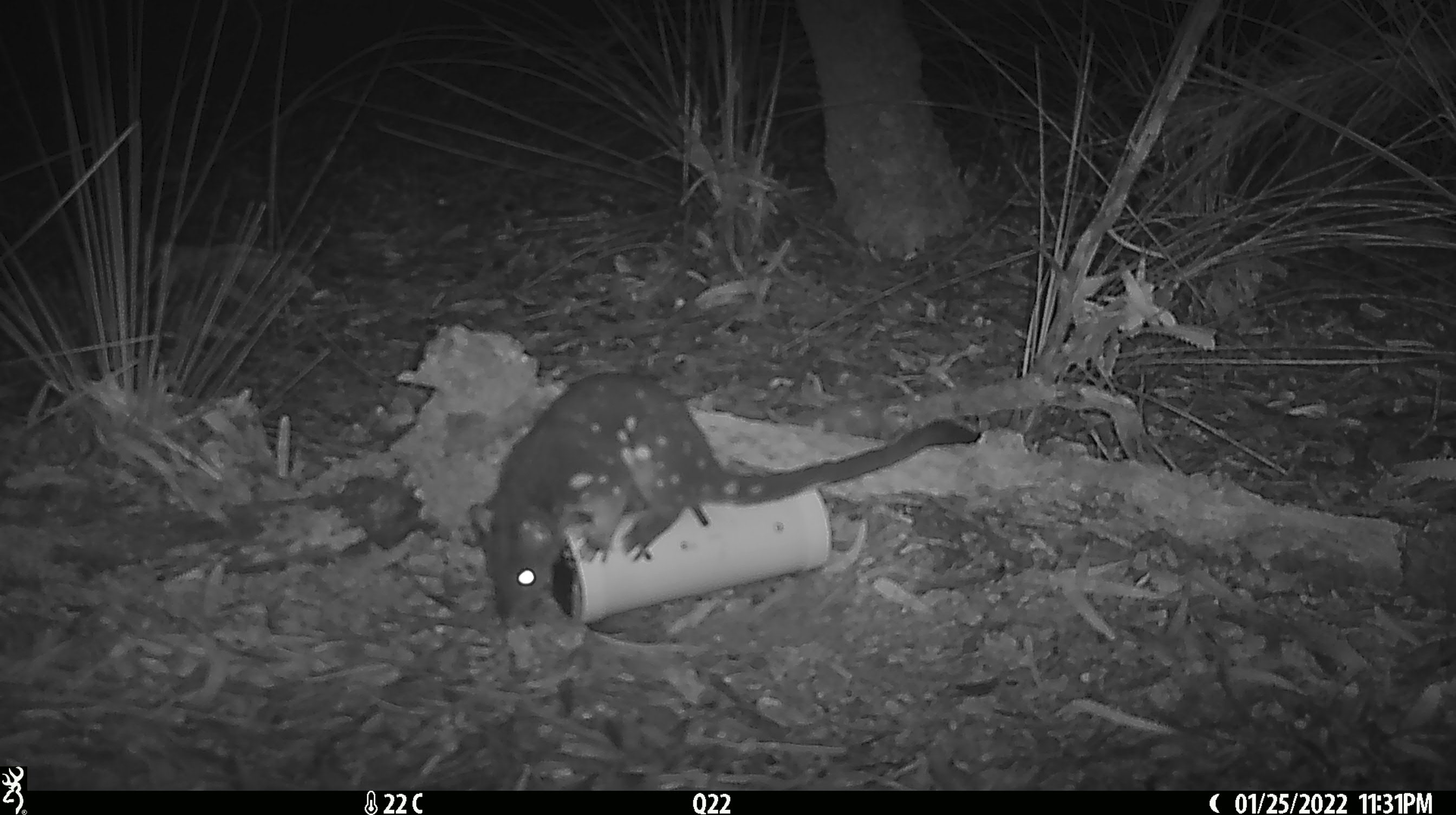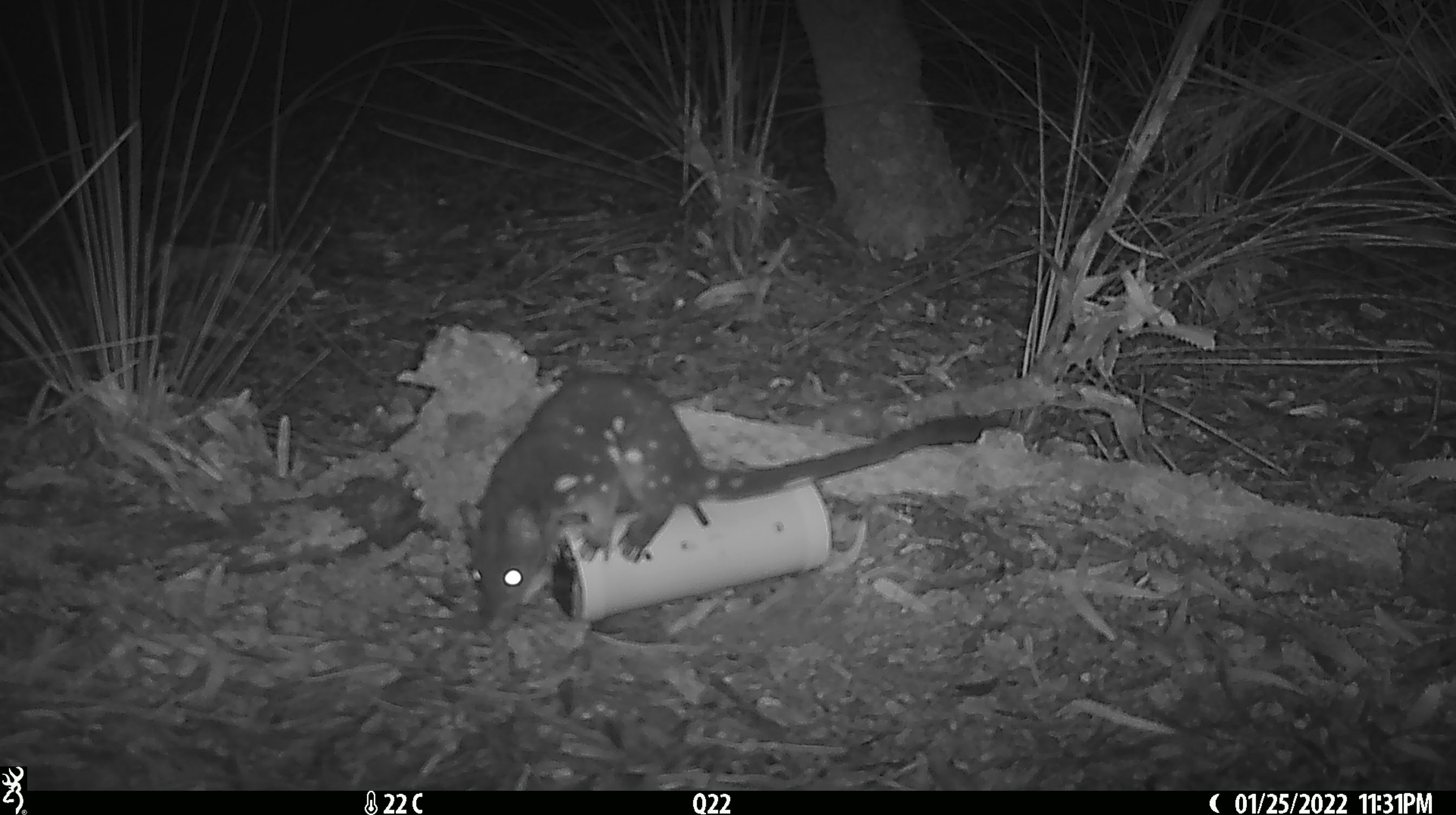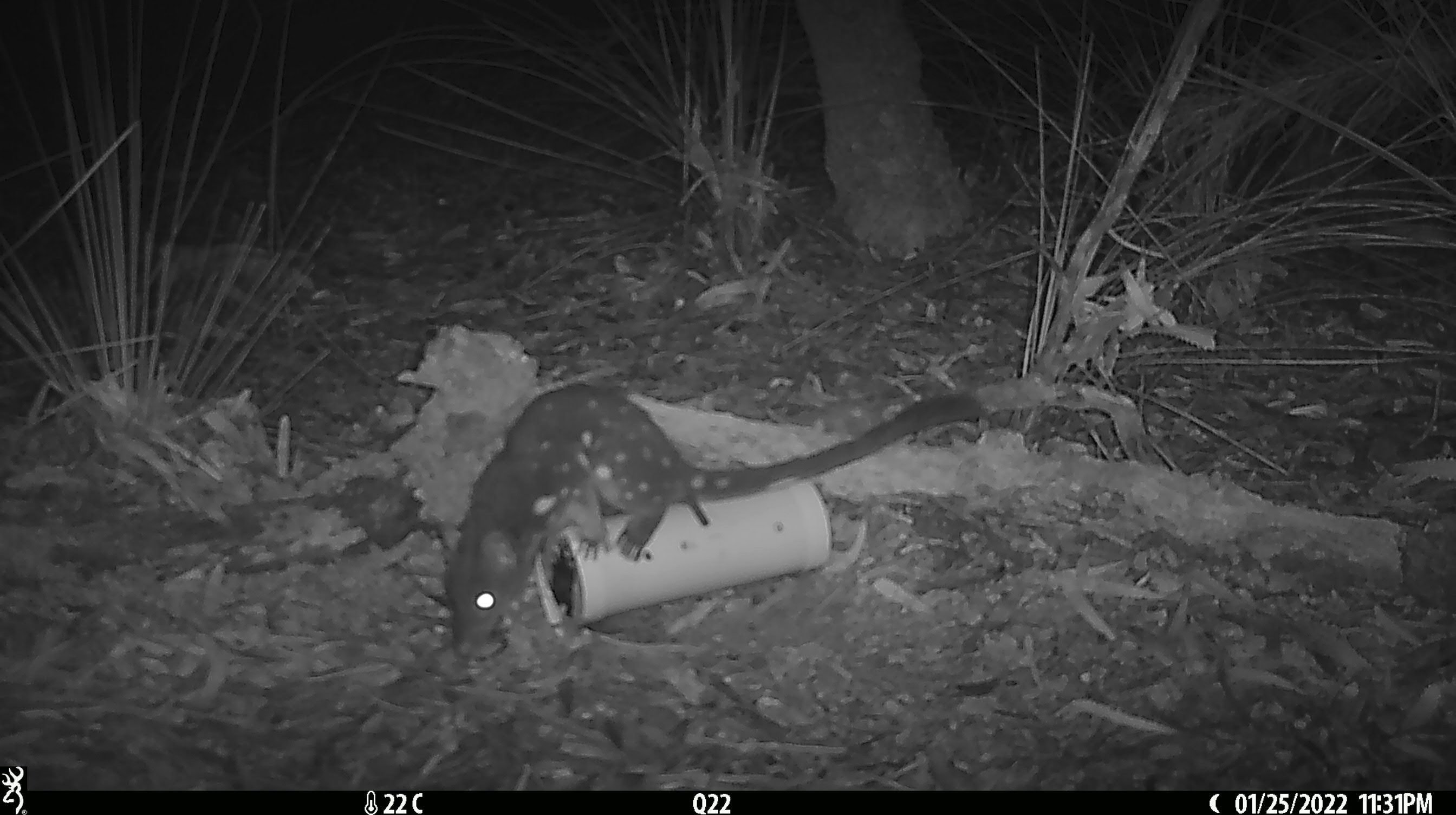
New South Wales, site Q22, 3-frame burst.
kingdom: Animalia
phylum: Chordata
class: Mammalia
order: Dasyuromorphia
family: Dasyuridae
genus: Dasyurus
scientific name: Dasyurus maculatus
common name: spotted-tailed quoll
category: quoll